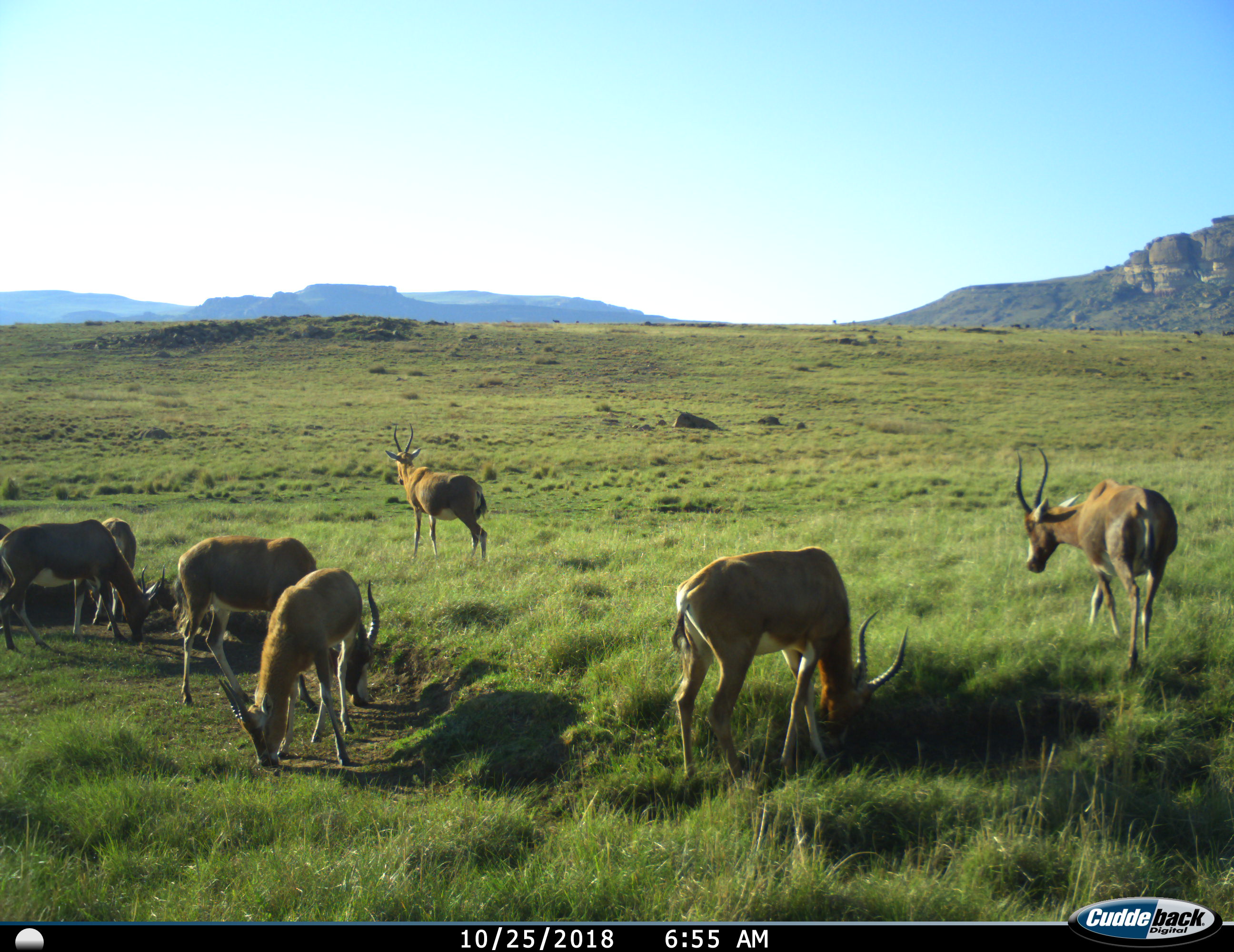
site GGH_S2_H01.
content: unidentified animal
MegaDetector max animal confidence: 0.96